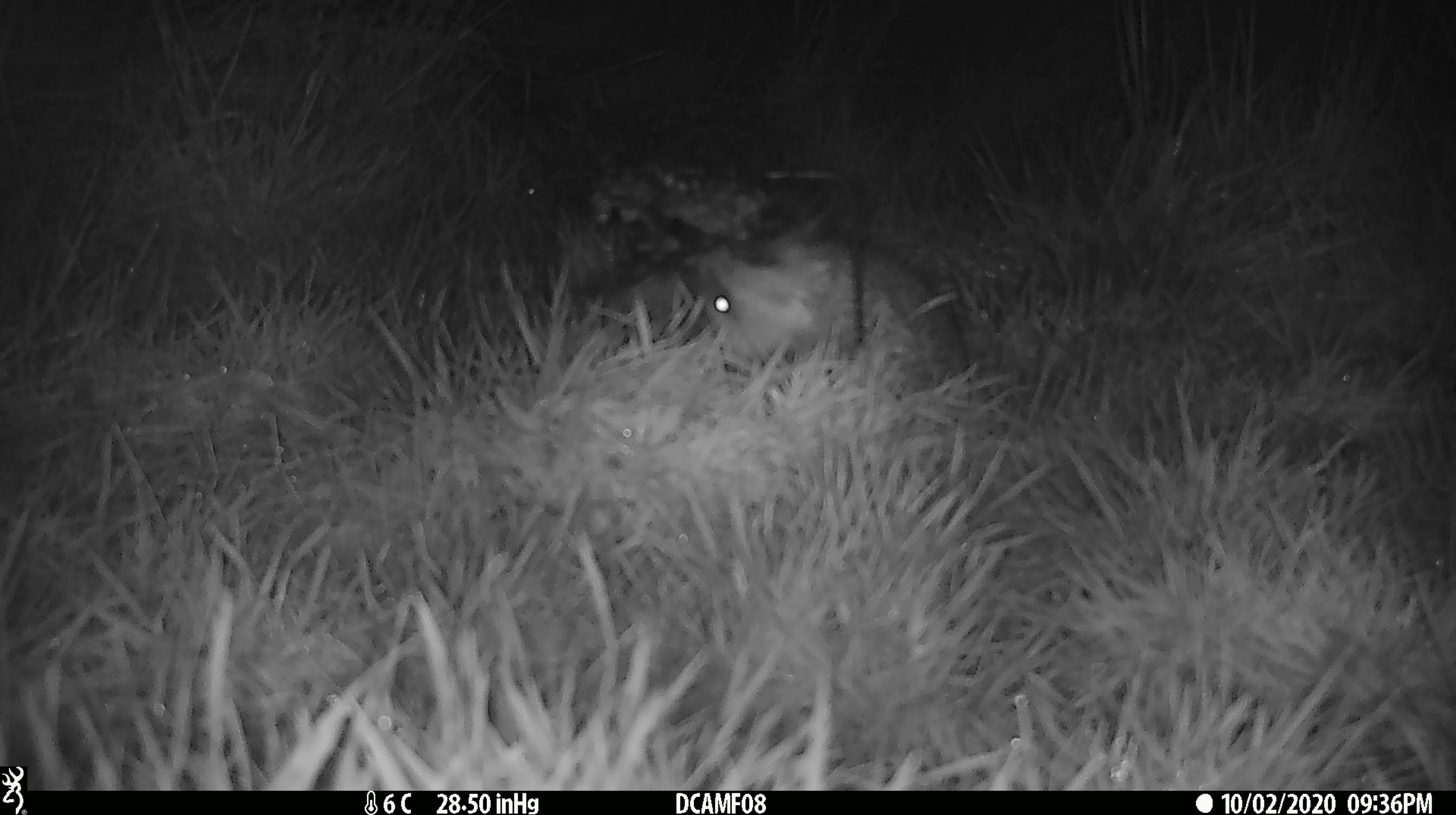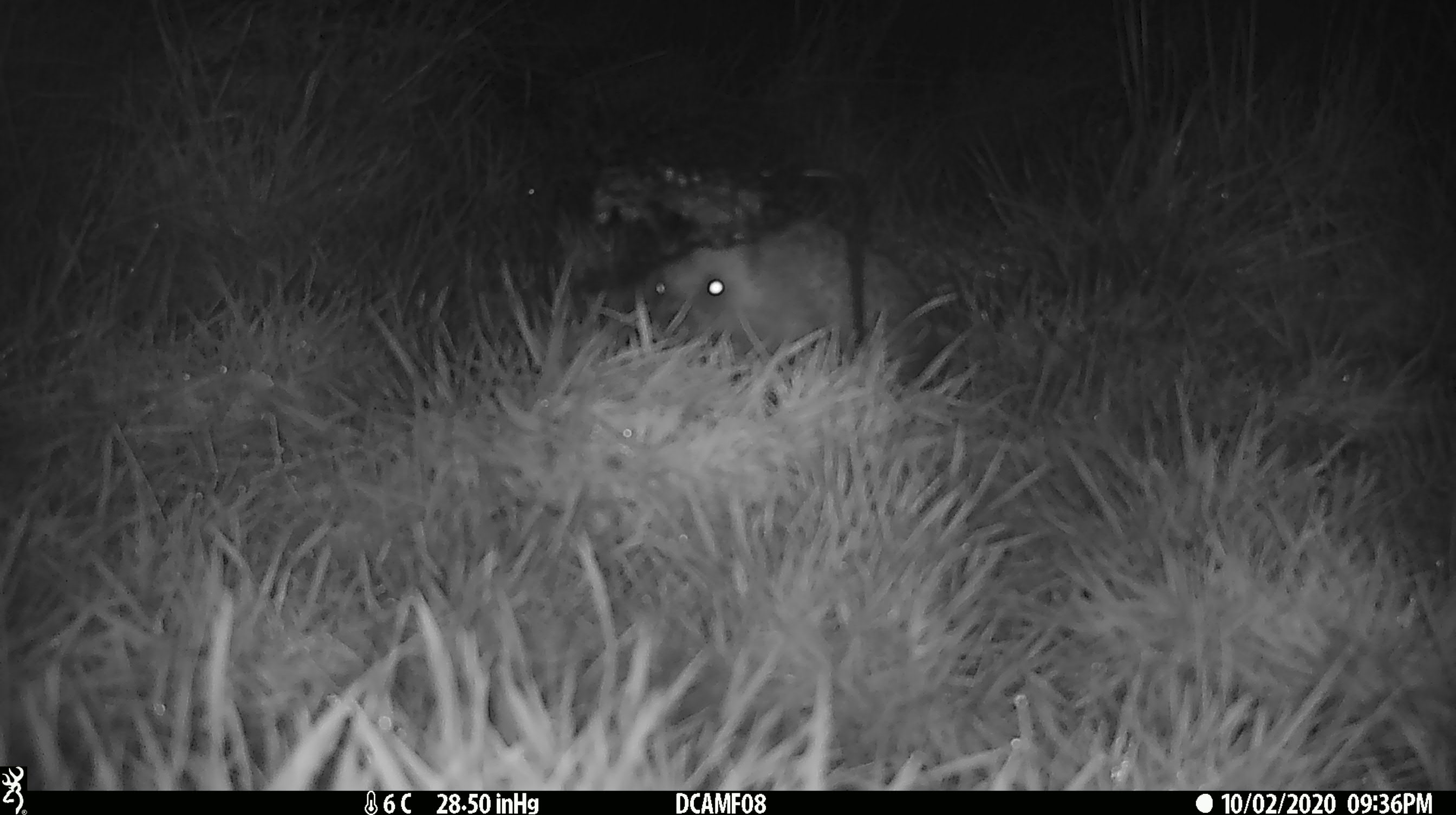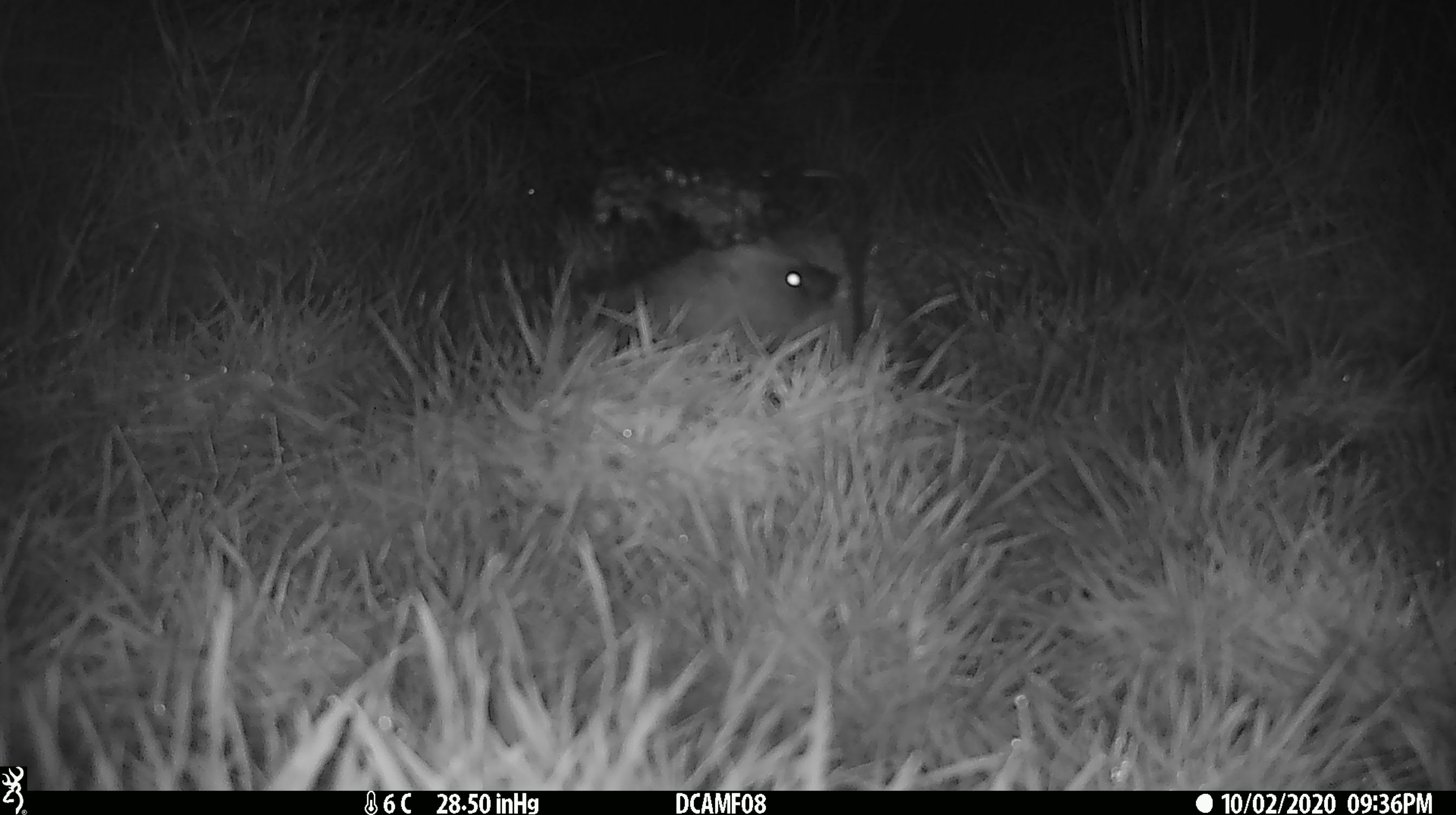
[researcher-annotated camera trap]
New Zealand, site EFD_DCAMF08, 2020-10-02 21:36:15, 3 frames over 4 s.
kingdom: Animalia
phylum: Chordata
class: Mammalia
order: Eulipotyphla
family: Erinaceidae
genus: Erinaceus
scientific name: Erinaceus europaeus europaeus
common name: european hedgehog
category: hedgehog